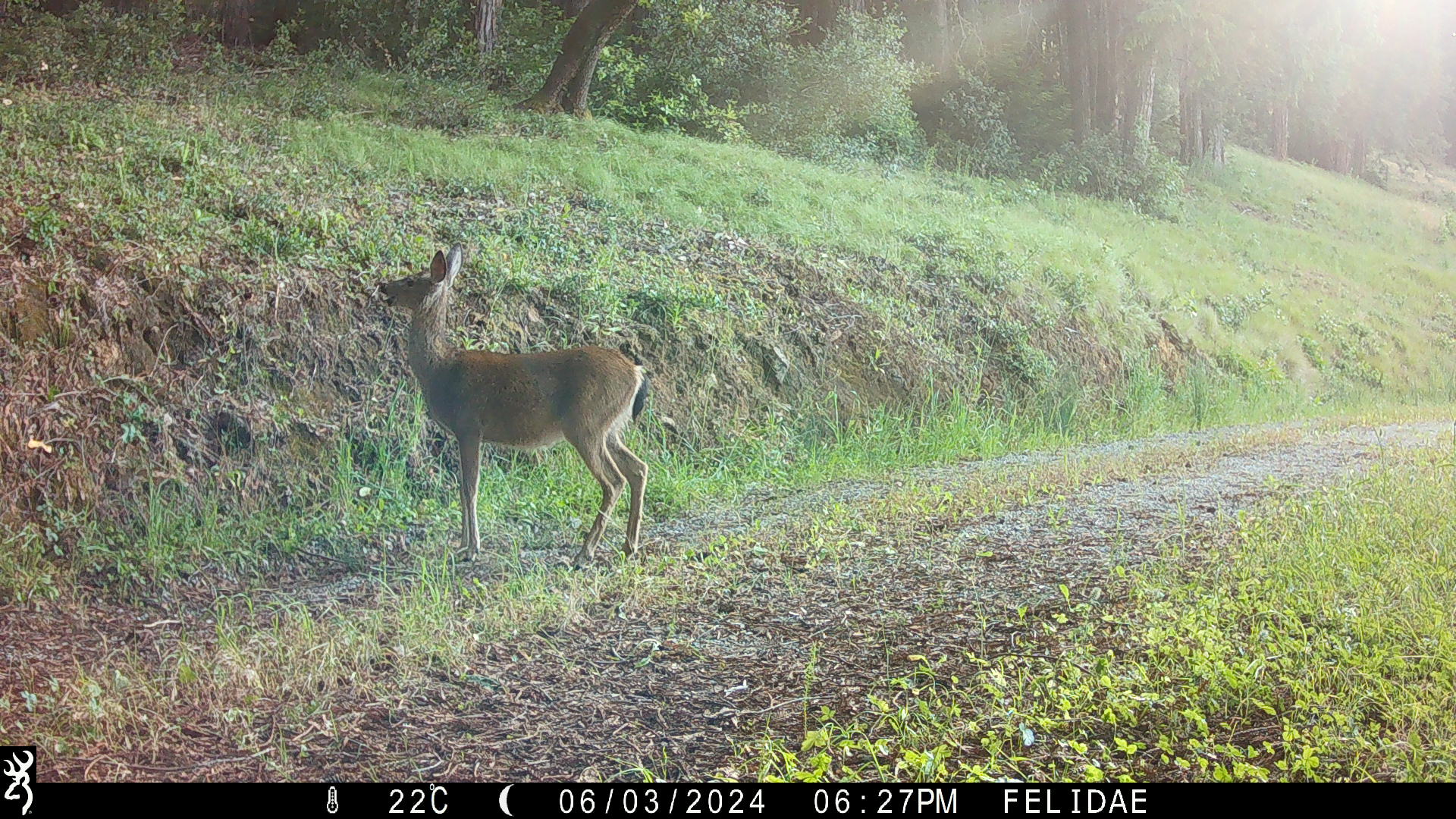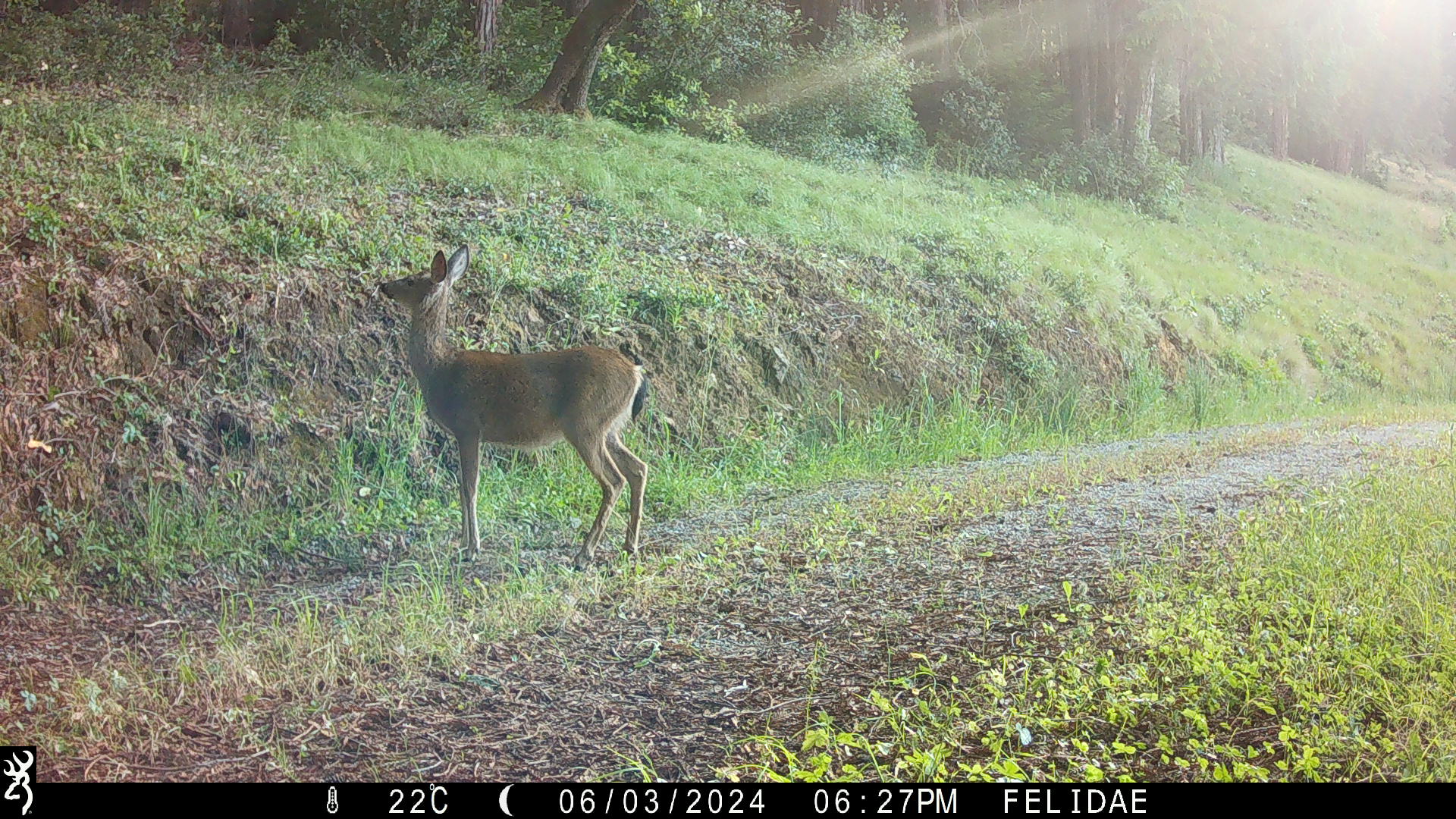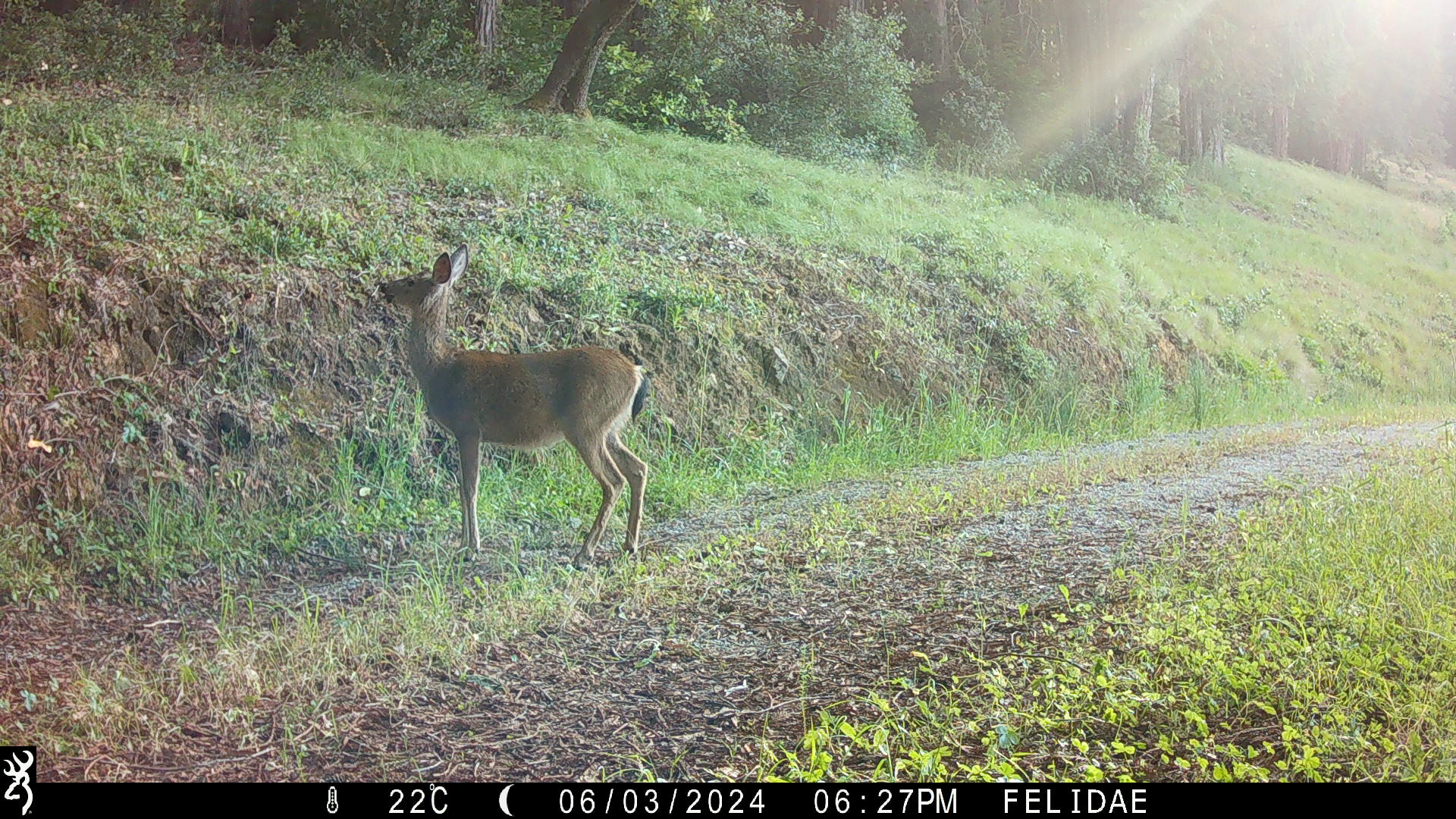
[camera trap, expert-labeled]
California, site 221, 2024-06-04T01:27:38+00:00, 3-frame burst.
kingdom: Animalia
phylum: Chordata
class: Mammalia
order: Artiodactyla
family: Cervidae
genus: Odocoileus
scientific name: Odocoileus hemionus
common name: mule deer